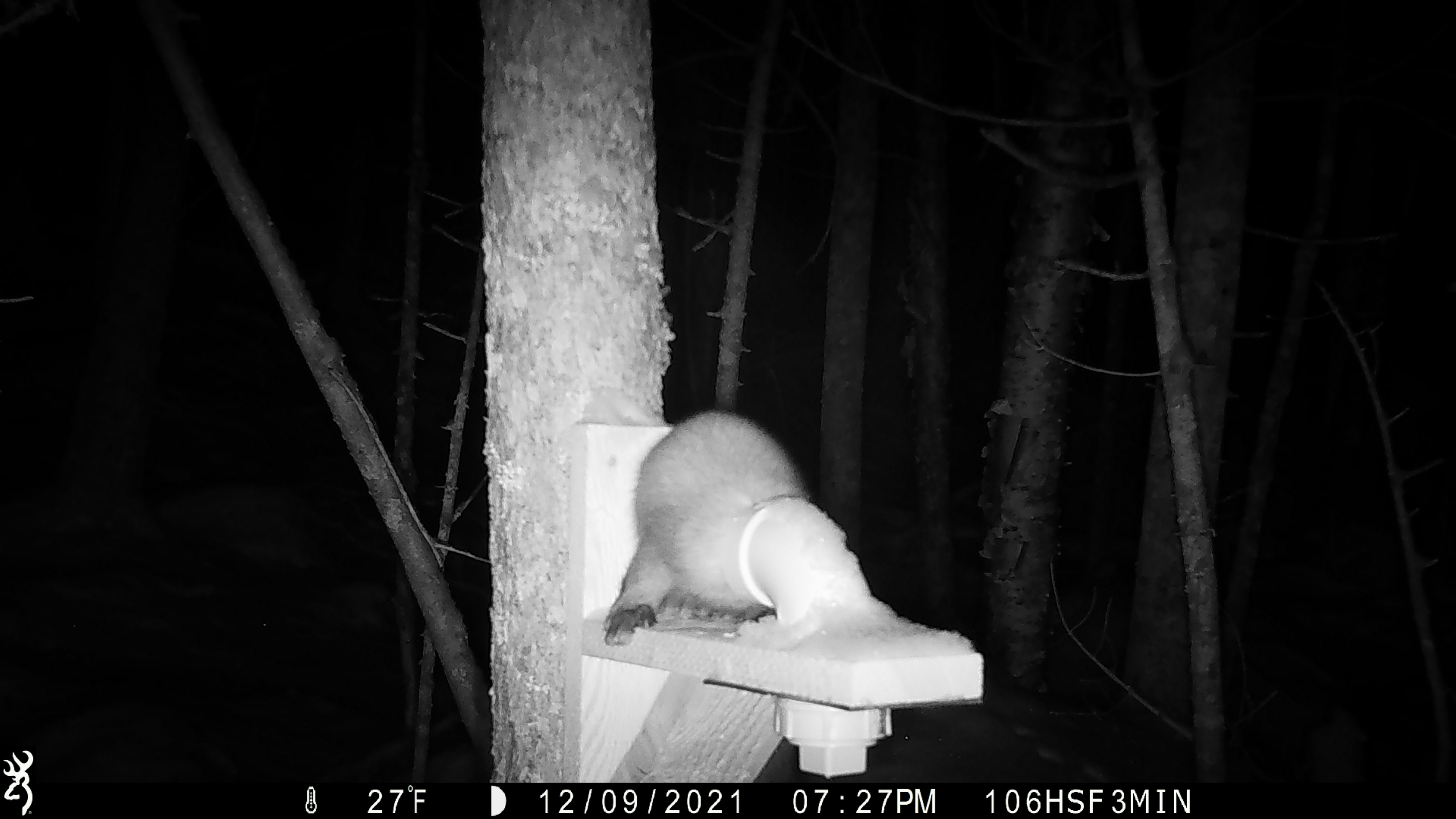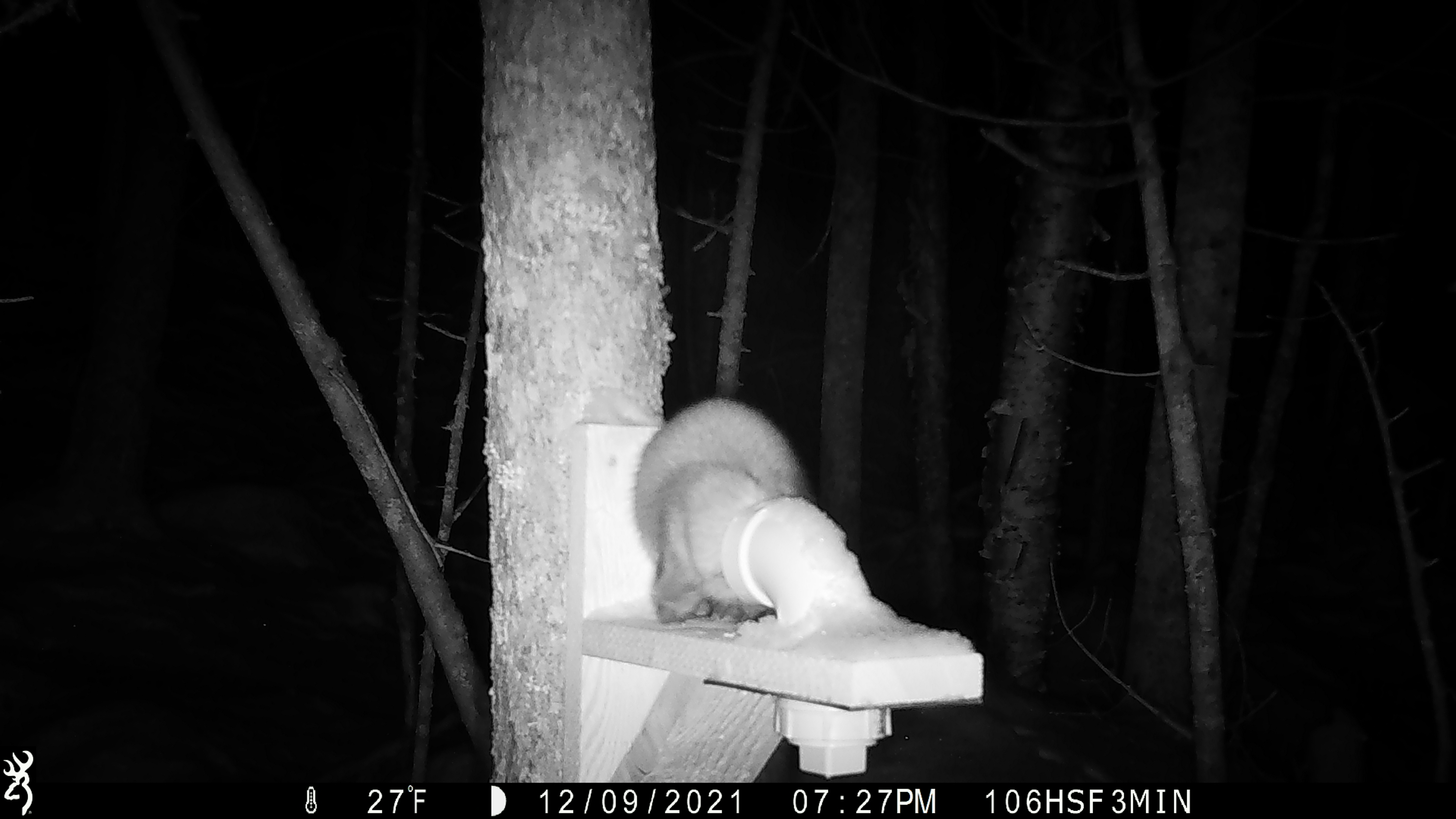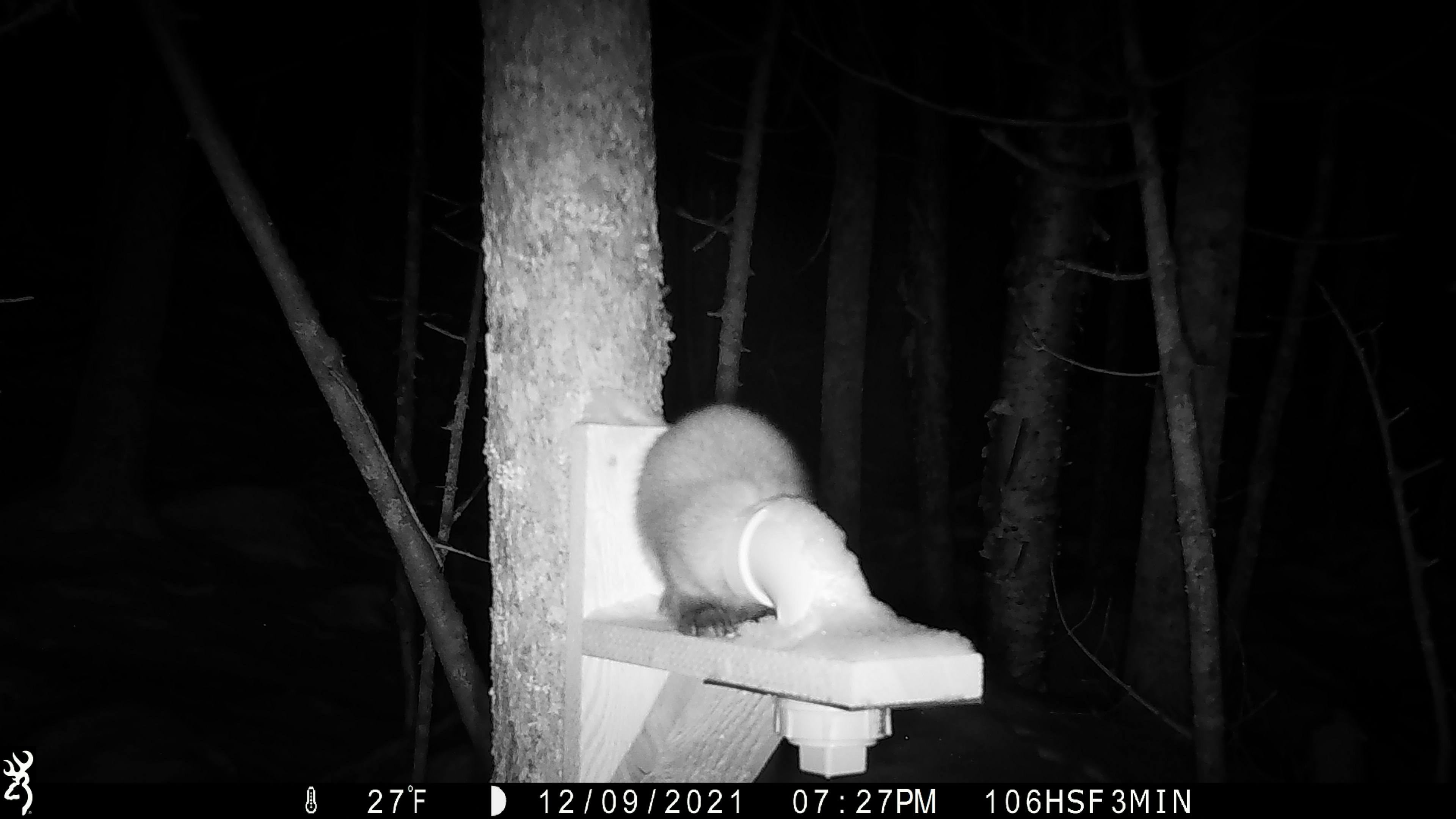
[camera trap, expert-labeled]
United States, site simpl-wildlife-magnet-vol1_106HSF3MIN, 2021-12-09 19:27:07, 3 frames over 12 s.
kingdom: Animalia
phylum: Chordata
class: Mammalia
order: Carnivora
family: Mustelidae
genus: Martes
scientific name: Martes americana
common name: american marten